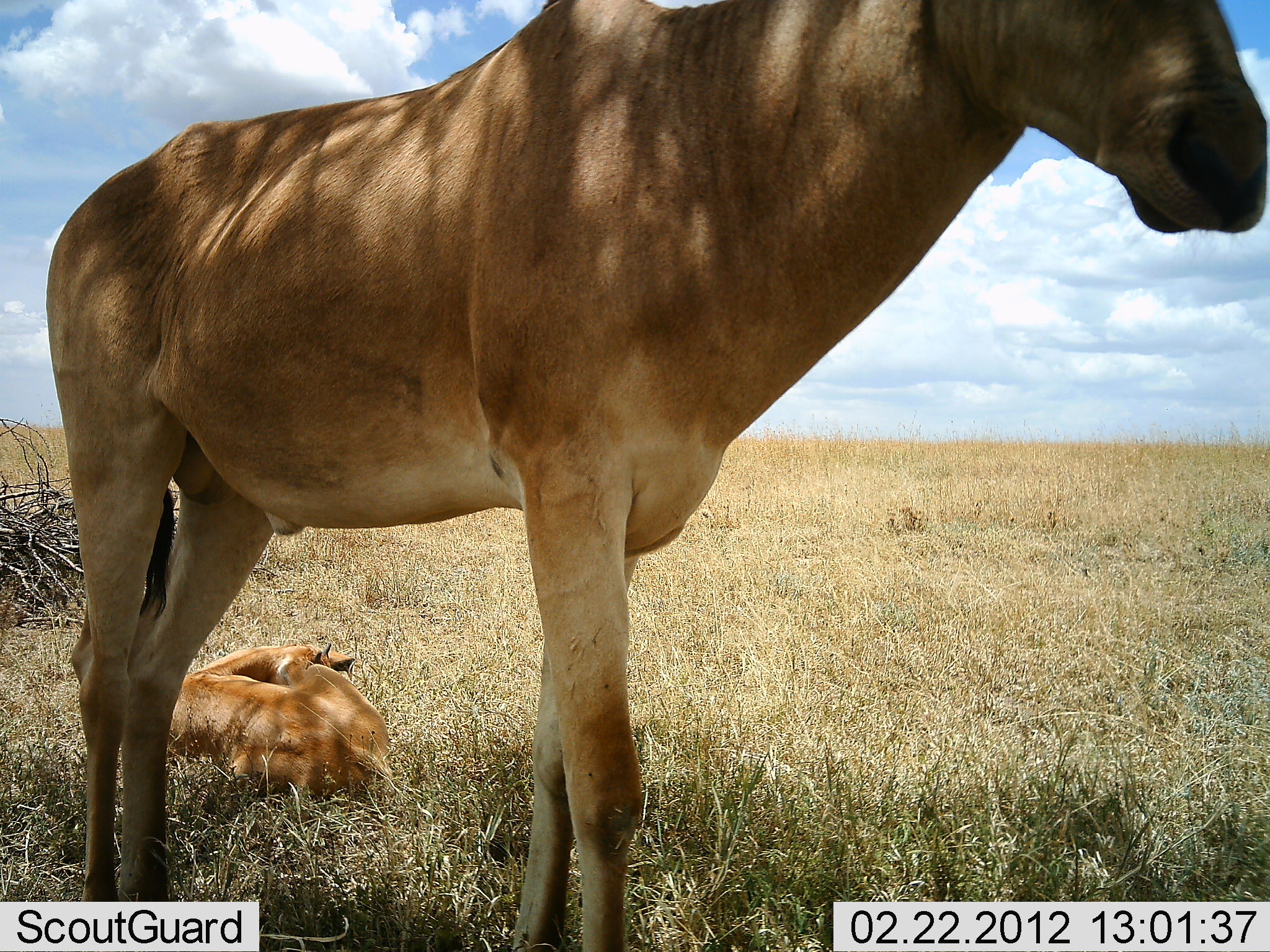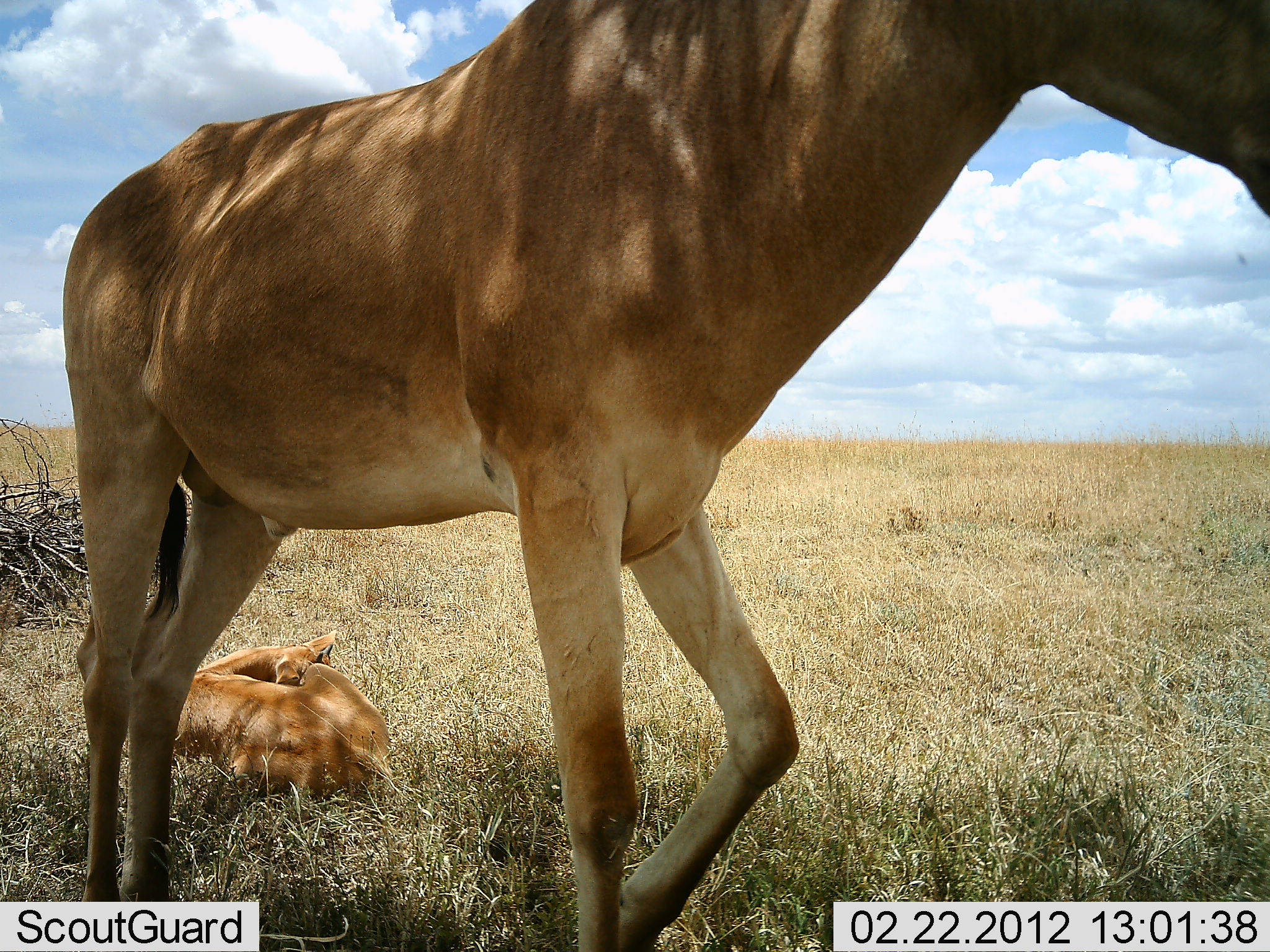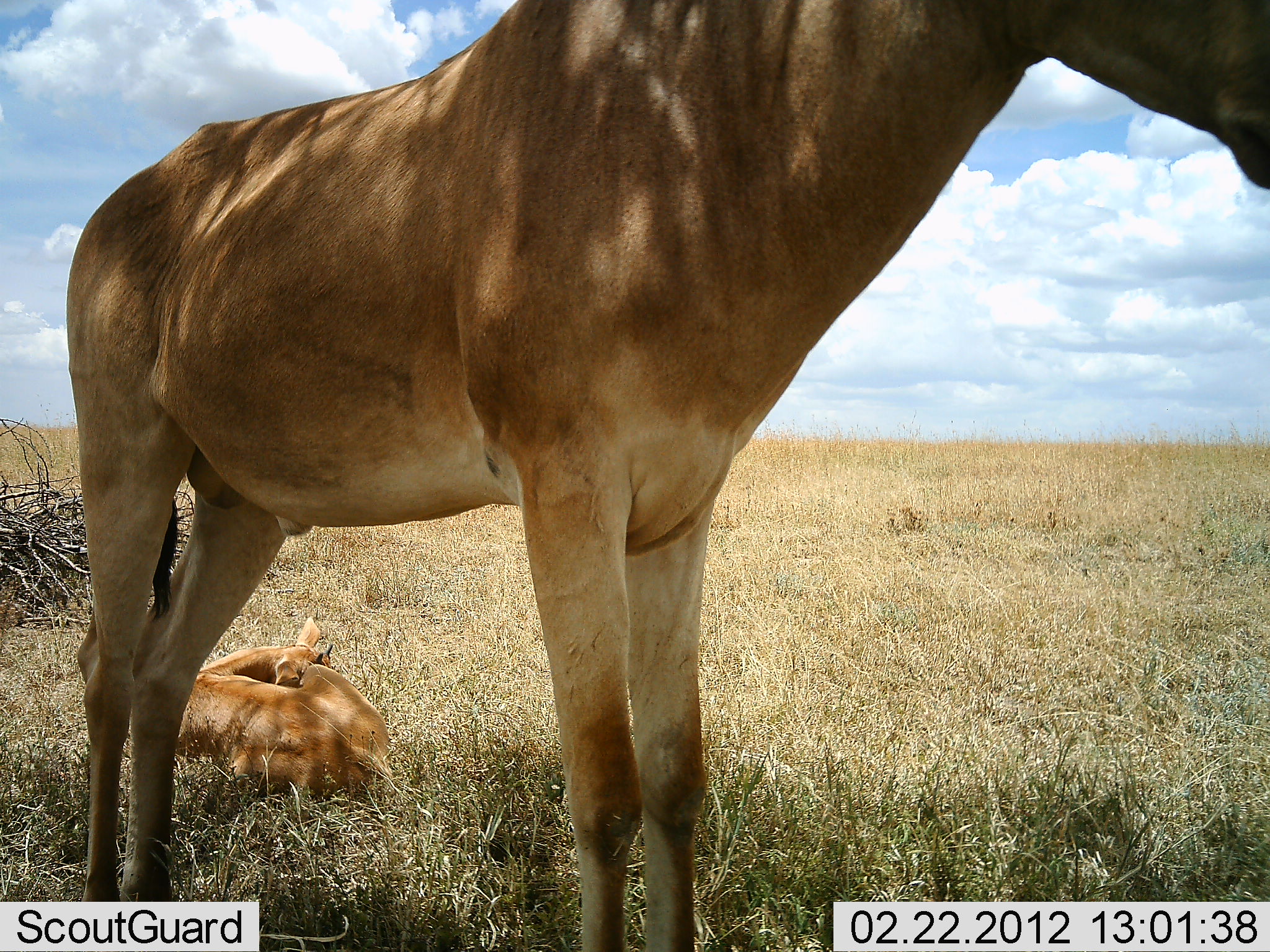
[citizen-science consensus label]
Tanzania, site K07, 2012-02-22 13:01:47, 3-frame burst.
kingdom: Animalia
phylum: Chordata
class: Mammalia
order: Artiodactyla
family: Bovidae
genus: Alcelaphus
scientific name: Alcelaphus buselaphus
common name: hartebeest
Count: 2.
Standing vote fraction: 76%.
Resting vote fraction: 100%.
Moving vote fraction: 0%.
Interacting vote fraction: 0%.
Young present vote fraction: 65%.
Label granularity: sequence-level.